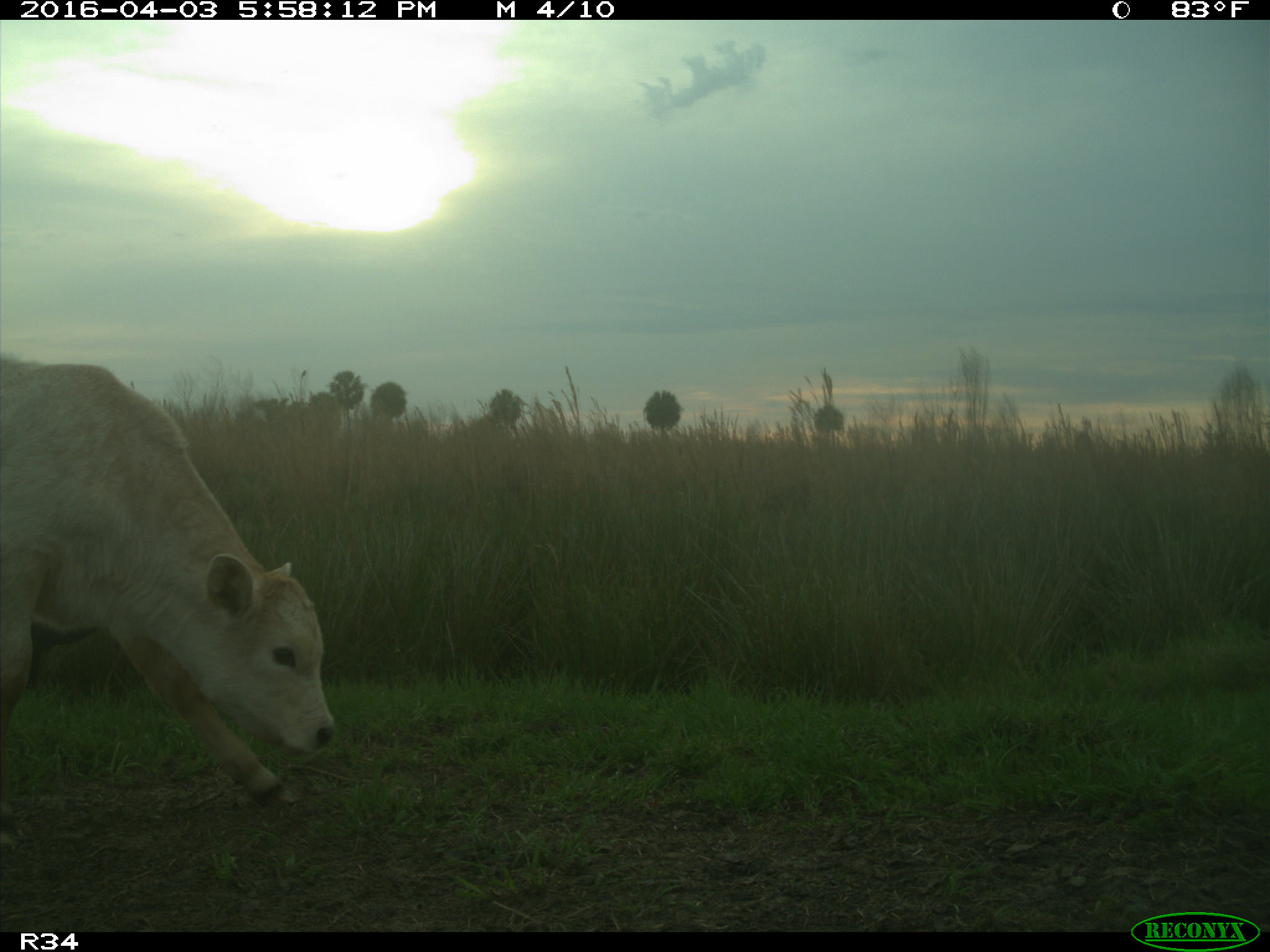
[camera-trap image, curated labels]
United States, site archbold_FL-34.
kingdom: Animalia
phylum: Chordata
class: Mammalia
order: Artiodactyla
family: Bovidae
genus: Bos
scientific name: Bos taurus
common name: domestic cow